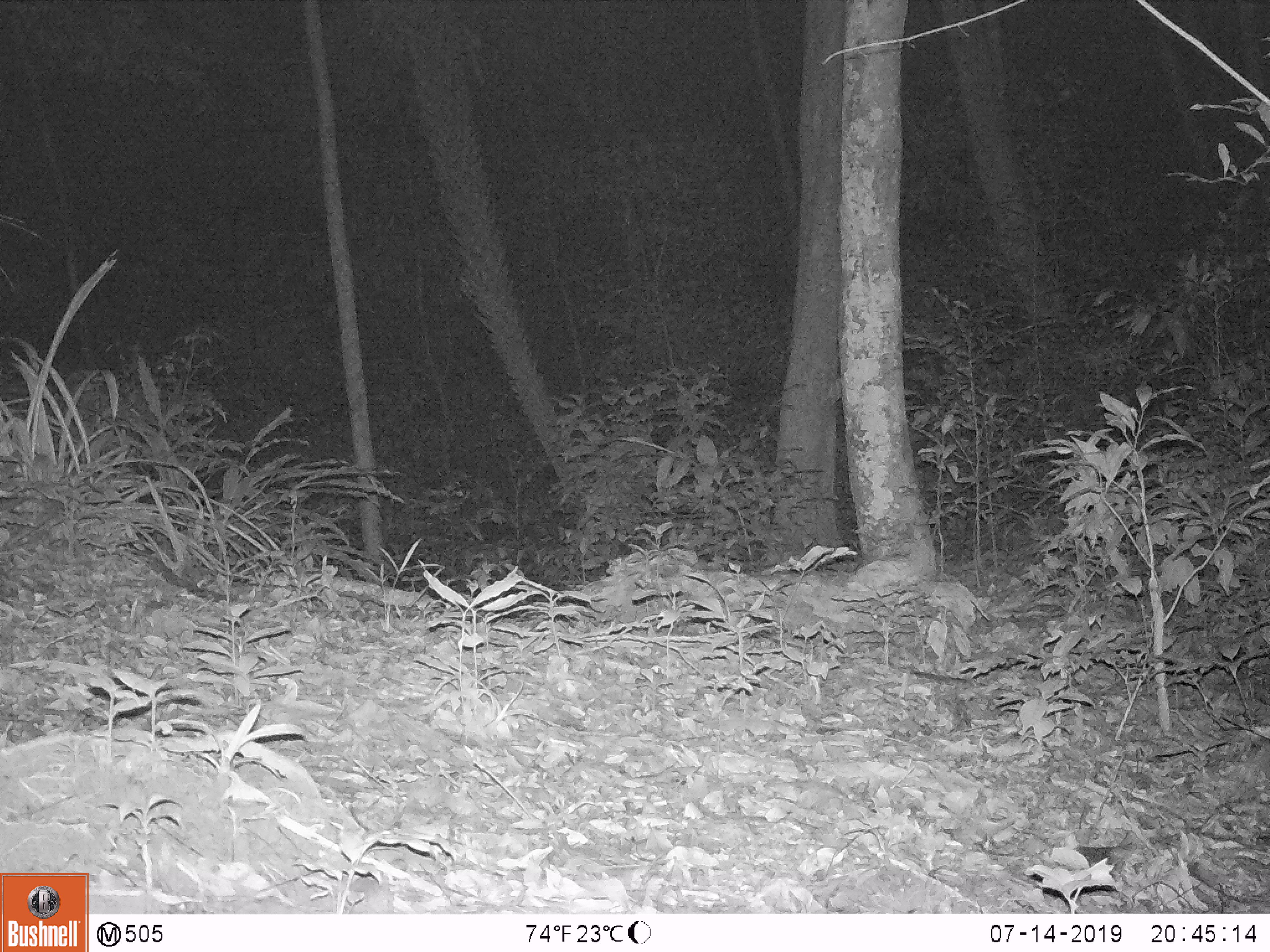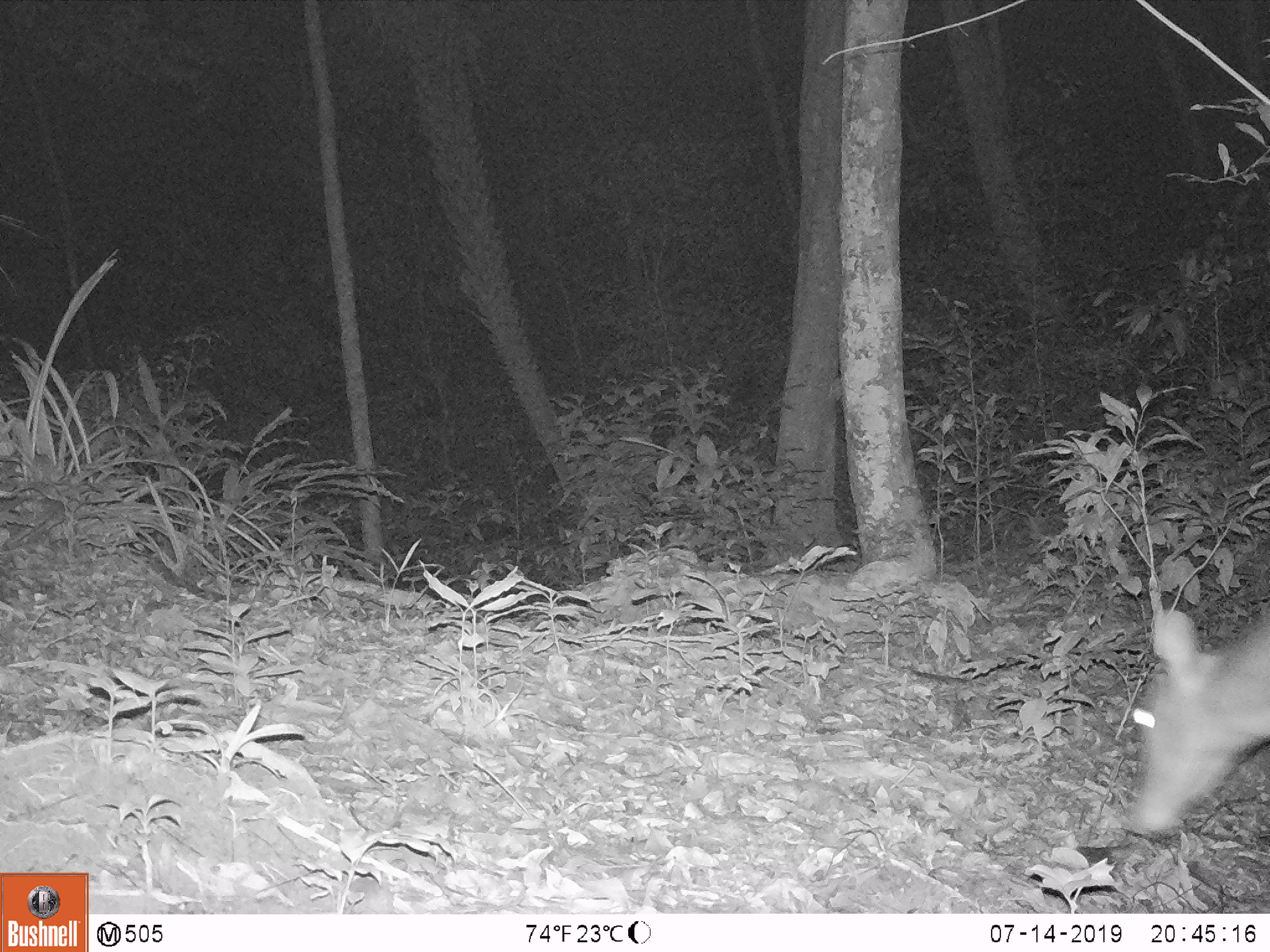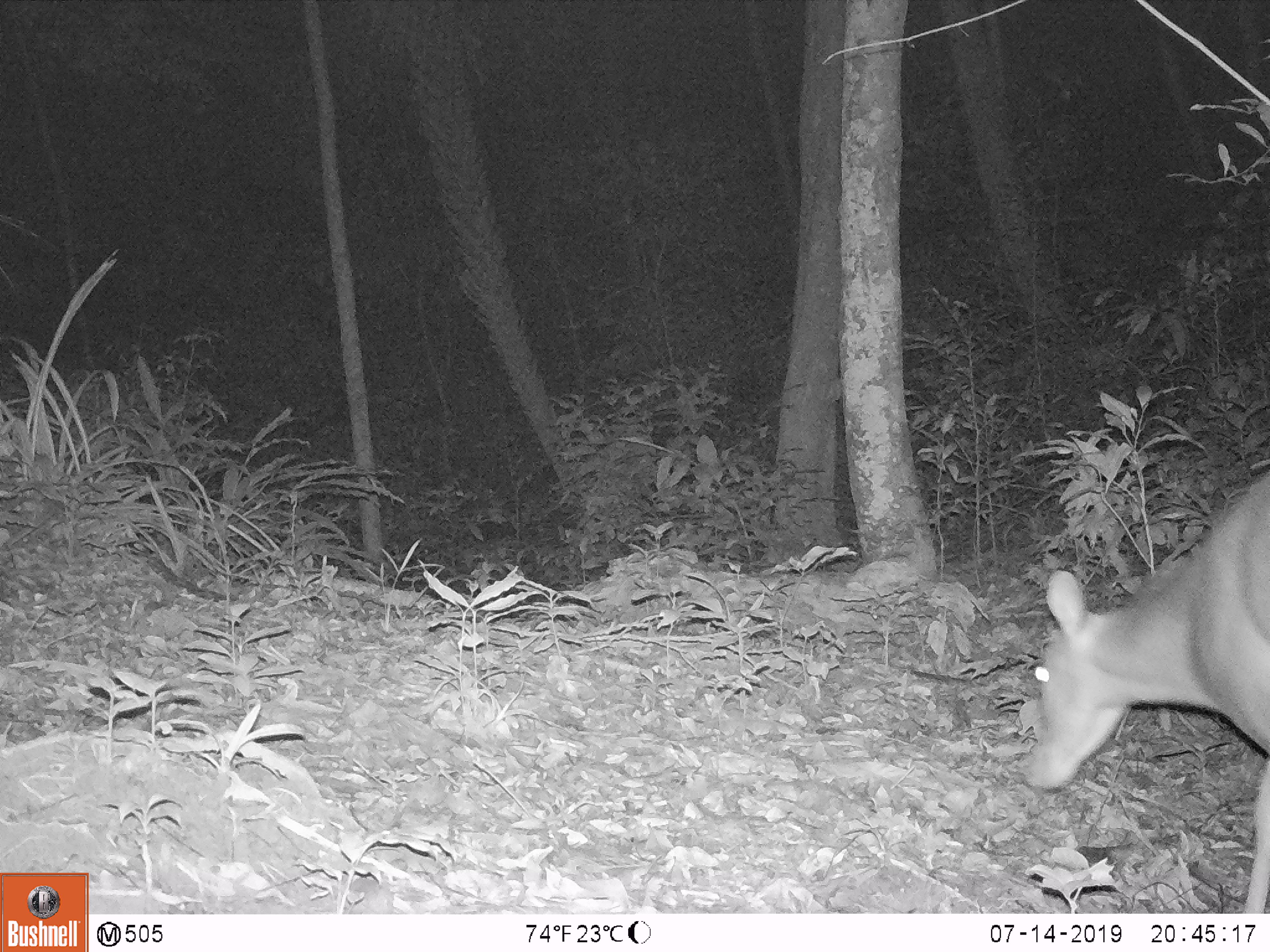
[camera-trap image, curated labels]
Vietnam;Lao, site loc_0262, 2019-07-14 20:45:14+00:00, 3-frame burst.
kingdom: Animalia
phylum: Chordata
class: Mammalia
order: Artiodactyla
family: Cervidae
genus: Muntiacus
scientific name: Muntiacus vuquangensis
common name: large-antlered muntjac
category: large antlered muntjac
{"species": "large antlered muntjac (large-antlered muntjac) (Muntiacus vuquangensis)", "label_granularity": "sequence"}